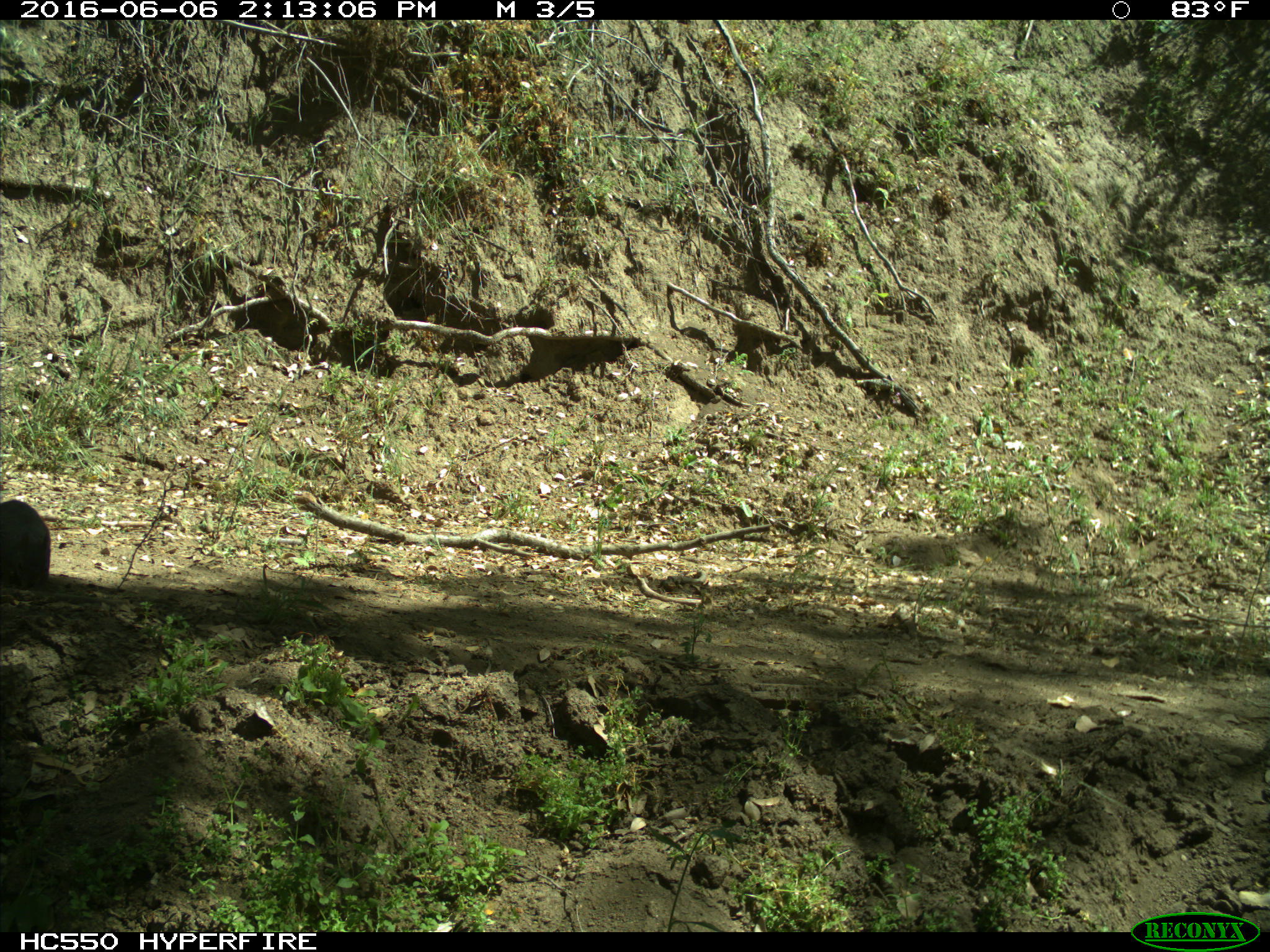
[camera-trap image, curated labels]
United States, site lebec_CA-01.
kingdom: Animalia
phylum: Chordata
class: Mammalia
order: Rodentia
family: Sciuridae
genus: Sciurus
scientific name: Sciurus carolinensis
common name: eastern gray squirrel